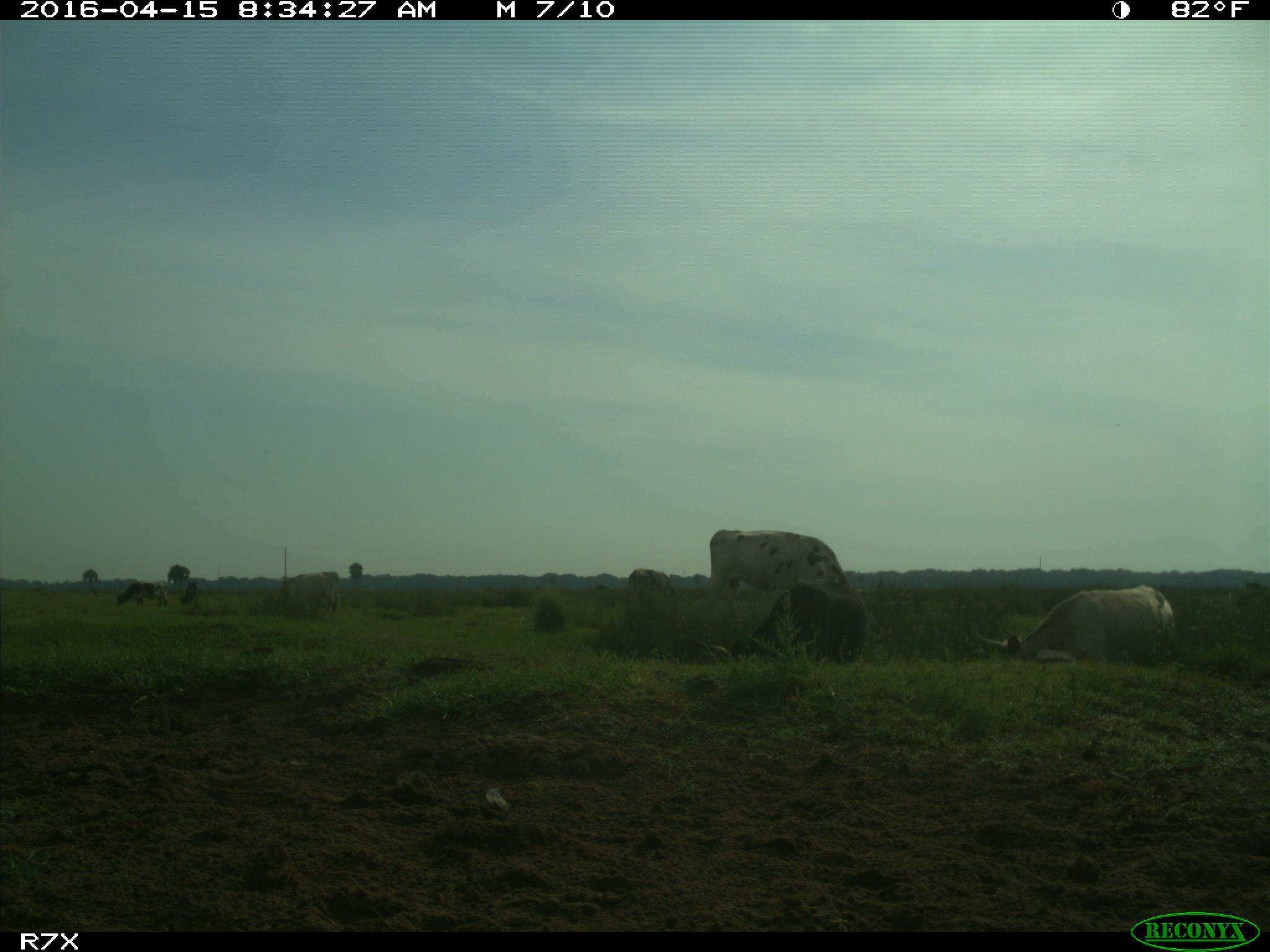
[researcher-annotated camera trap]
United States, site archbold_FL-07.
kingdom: Animalia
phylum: Chordata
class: Mammalia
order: Artiodactyla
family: Bovidae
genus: Bos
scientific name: Bos taurus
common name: domestic cow